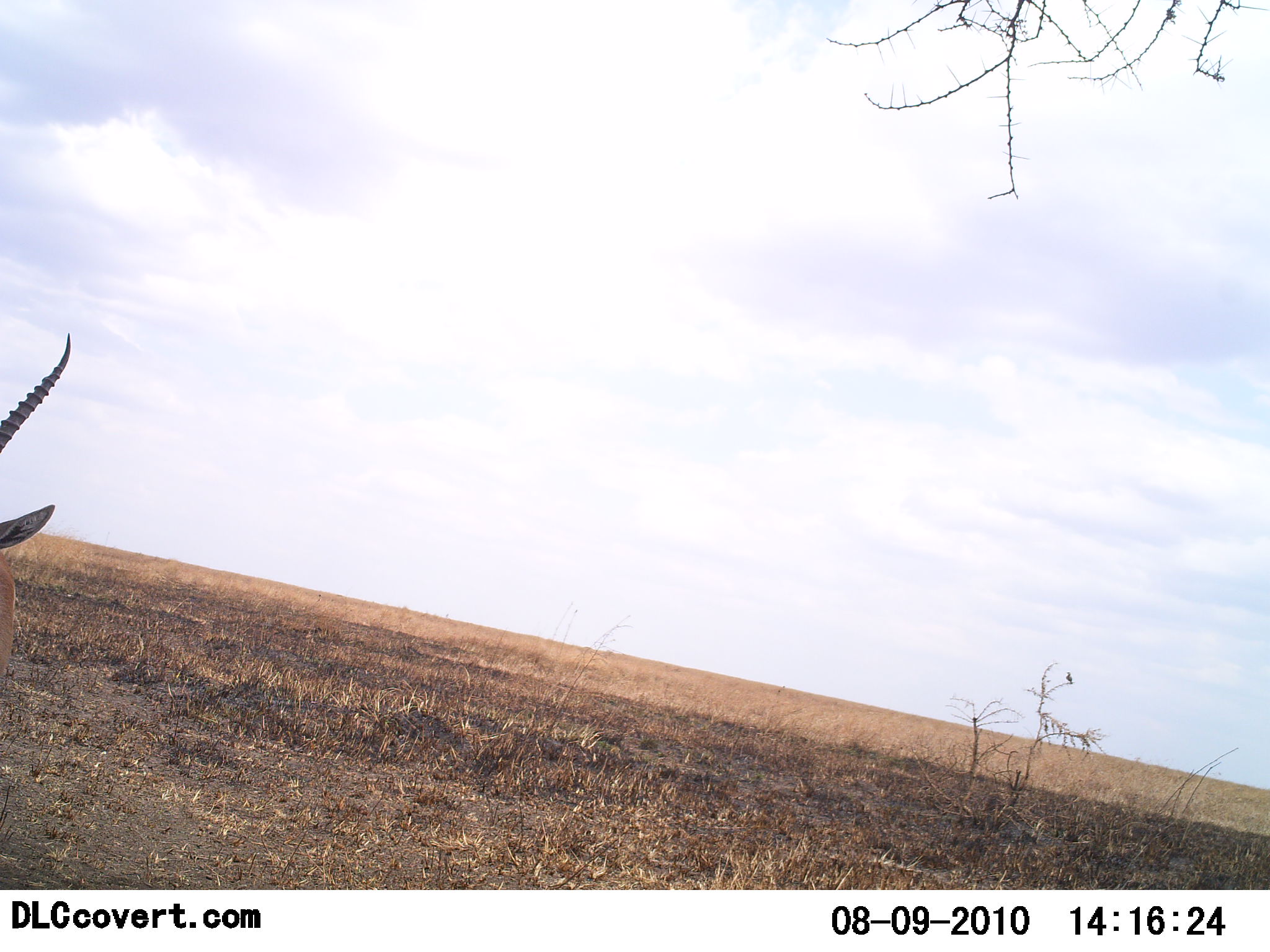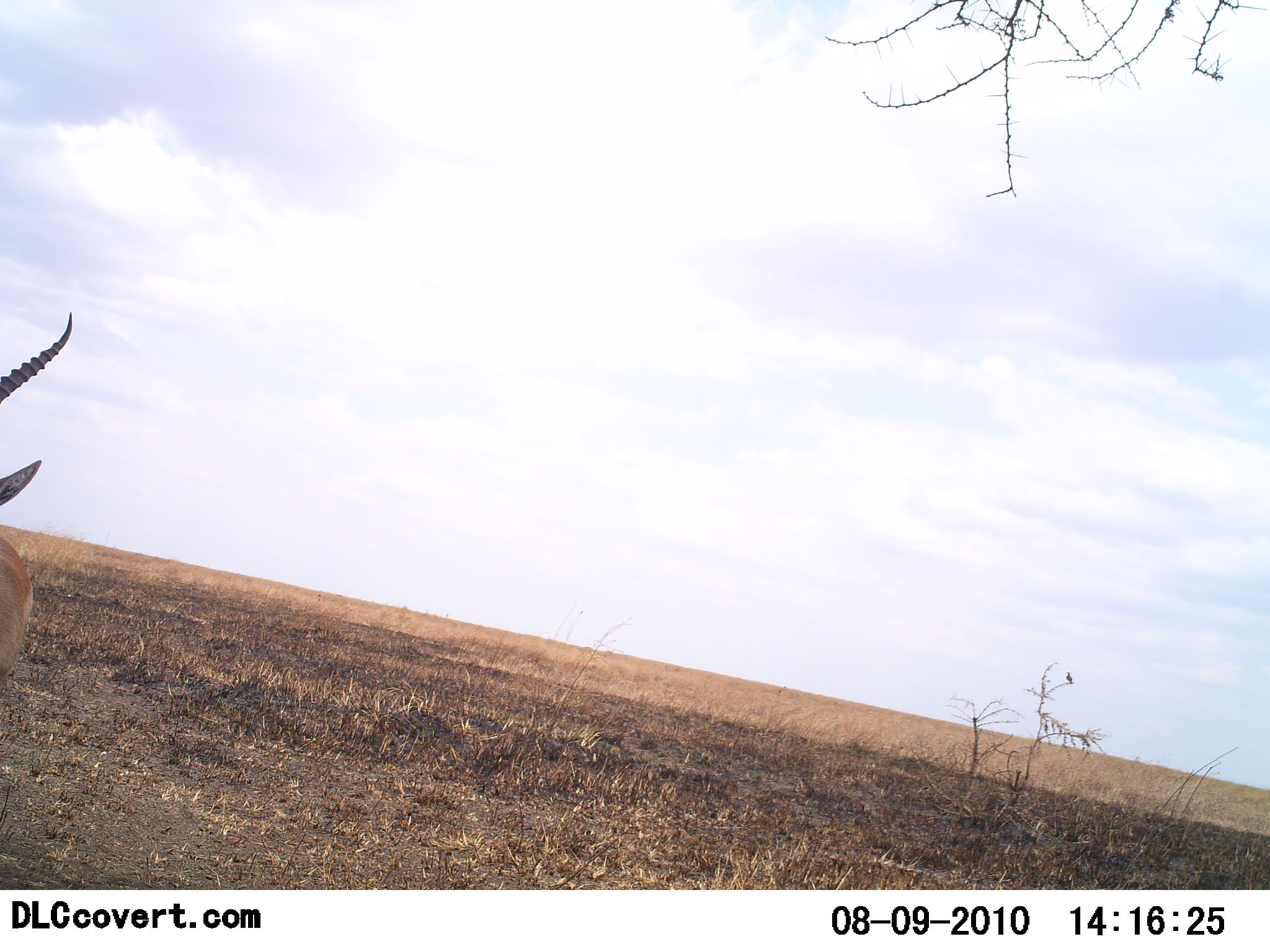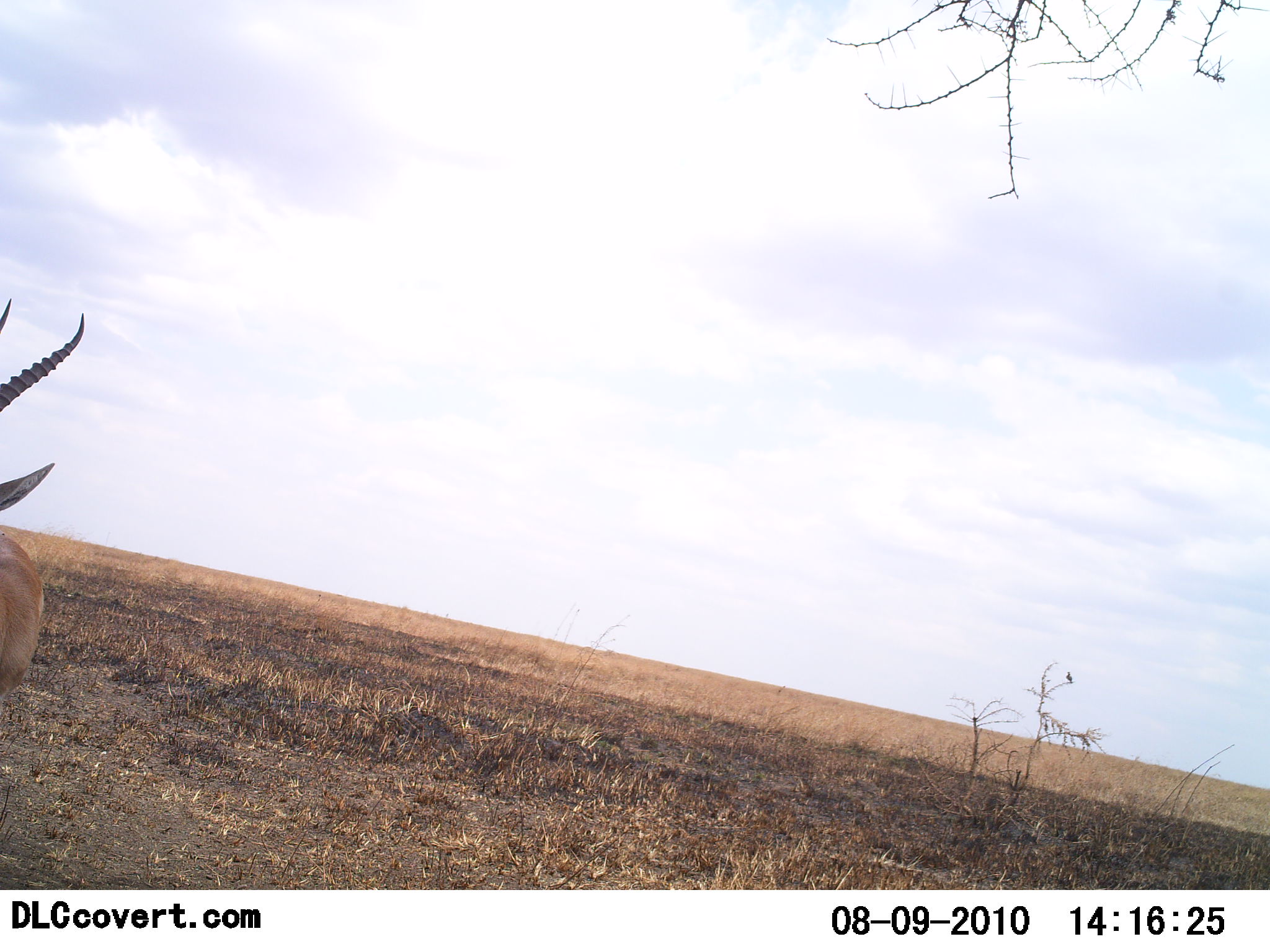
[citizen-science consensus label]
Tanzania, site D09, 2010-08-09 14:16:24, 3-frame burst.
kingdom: Animalia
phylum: Chordata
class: Mammalia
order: Artiodactyla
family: Bovidae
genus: Eudorcas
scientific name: Eudorcas thomsonii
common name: thomson's gazelle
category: gazellethomsons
Gazellethomsons (thomson's gazelle) (Eudorcas thomsonii), count 1. Behavior (volunteer vote fractions): standing 90%, resting 0%, moving 10%, interacting 0%. Young present (vote fraction): 0%. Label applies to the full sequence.